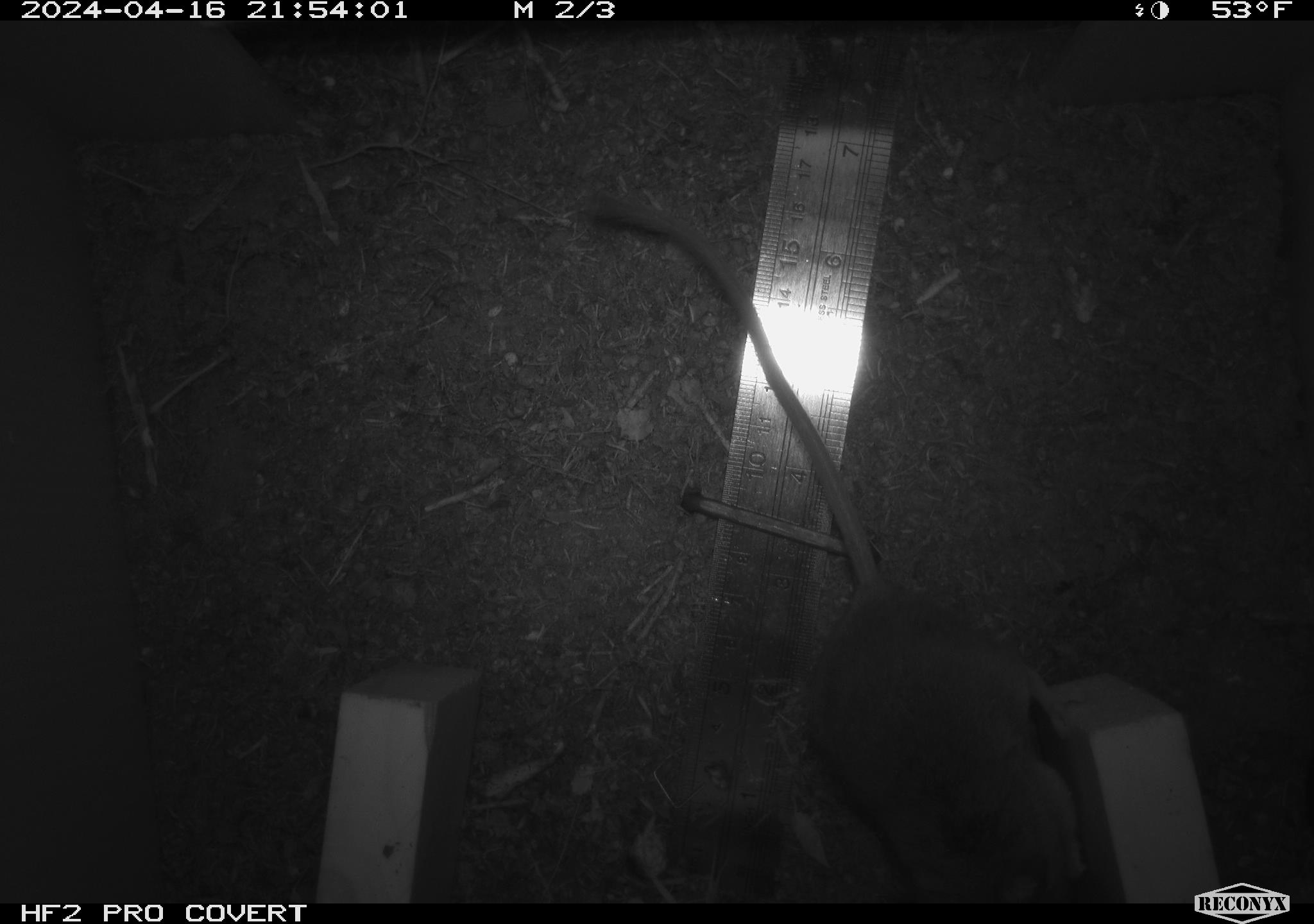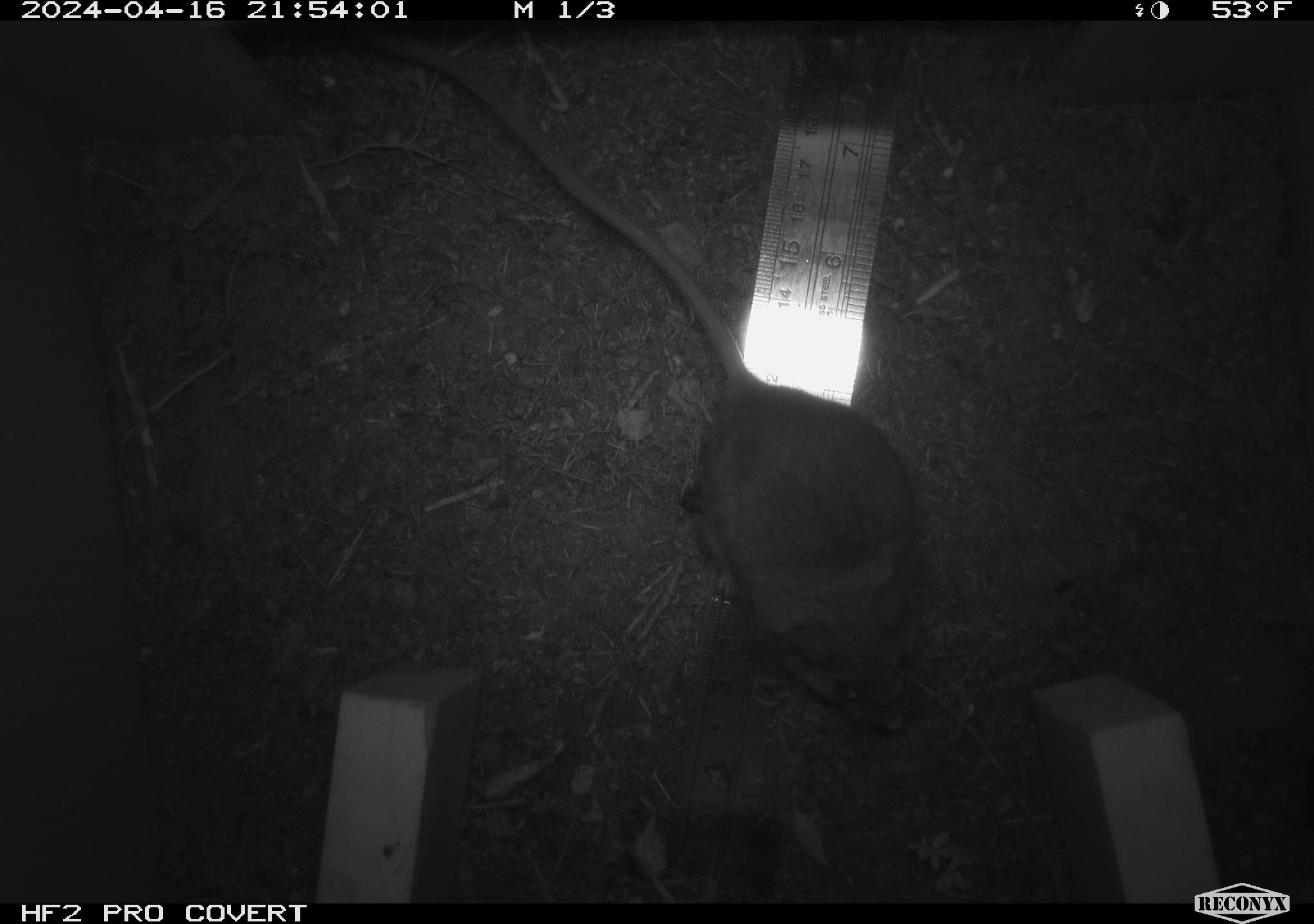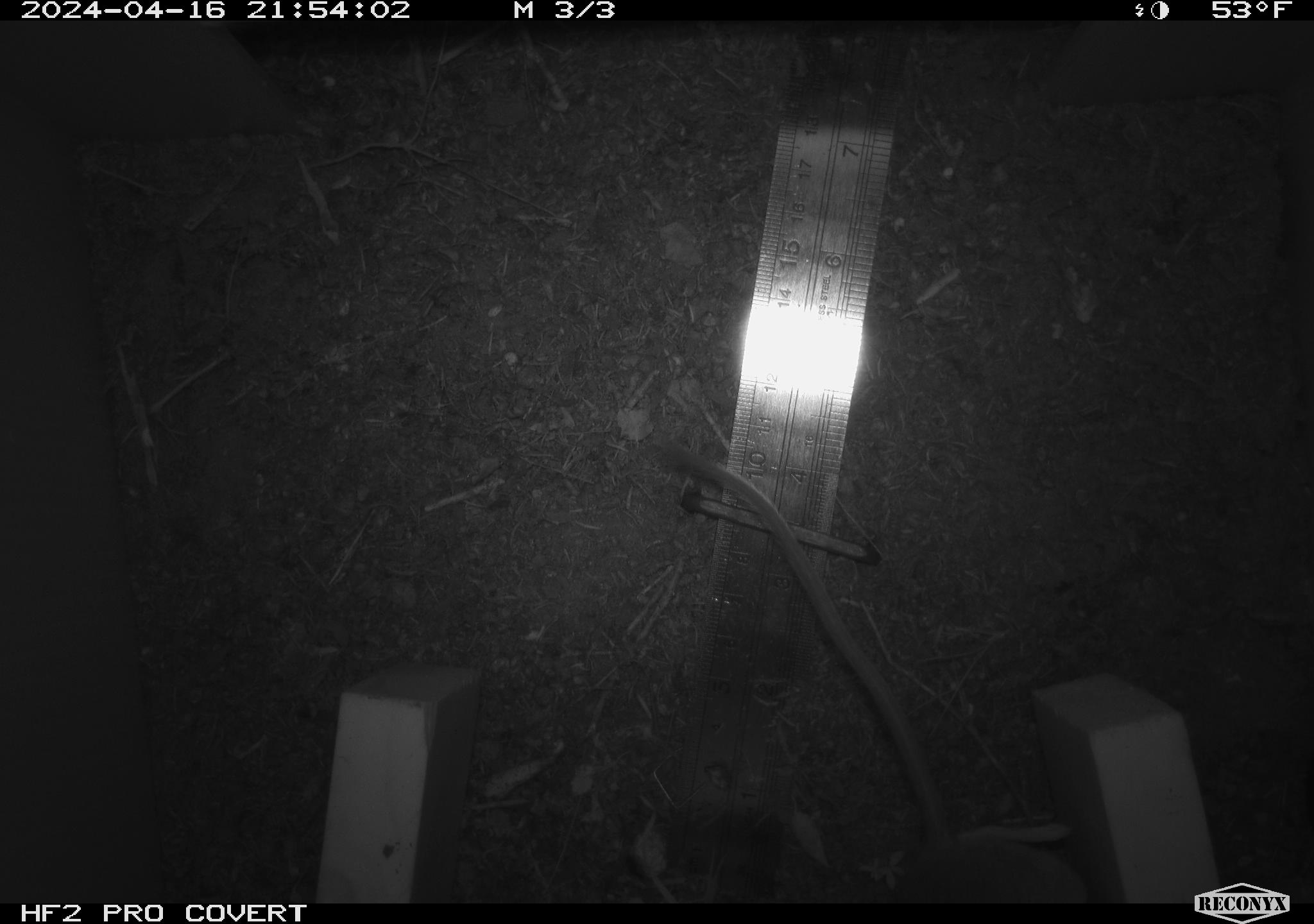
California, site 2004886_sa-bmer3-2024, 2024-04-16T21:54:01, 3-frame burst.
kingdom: Animalia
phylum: Chordata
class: Mammalia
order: Rodentia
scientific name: Rodentia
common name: woodrat or rat or mouse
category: woodrat or rat or mouse species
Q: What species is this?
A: Woodrat or rat or mouse species (woodrat or rat or mouse) (Rodentia).